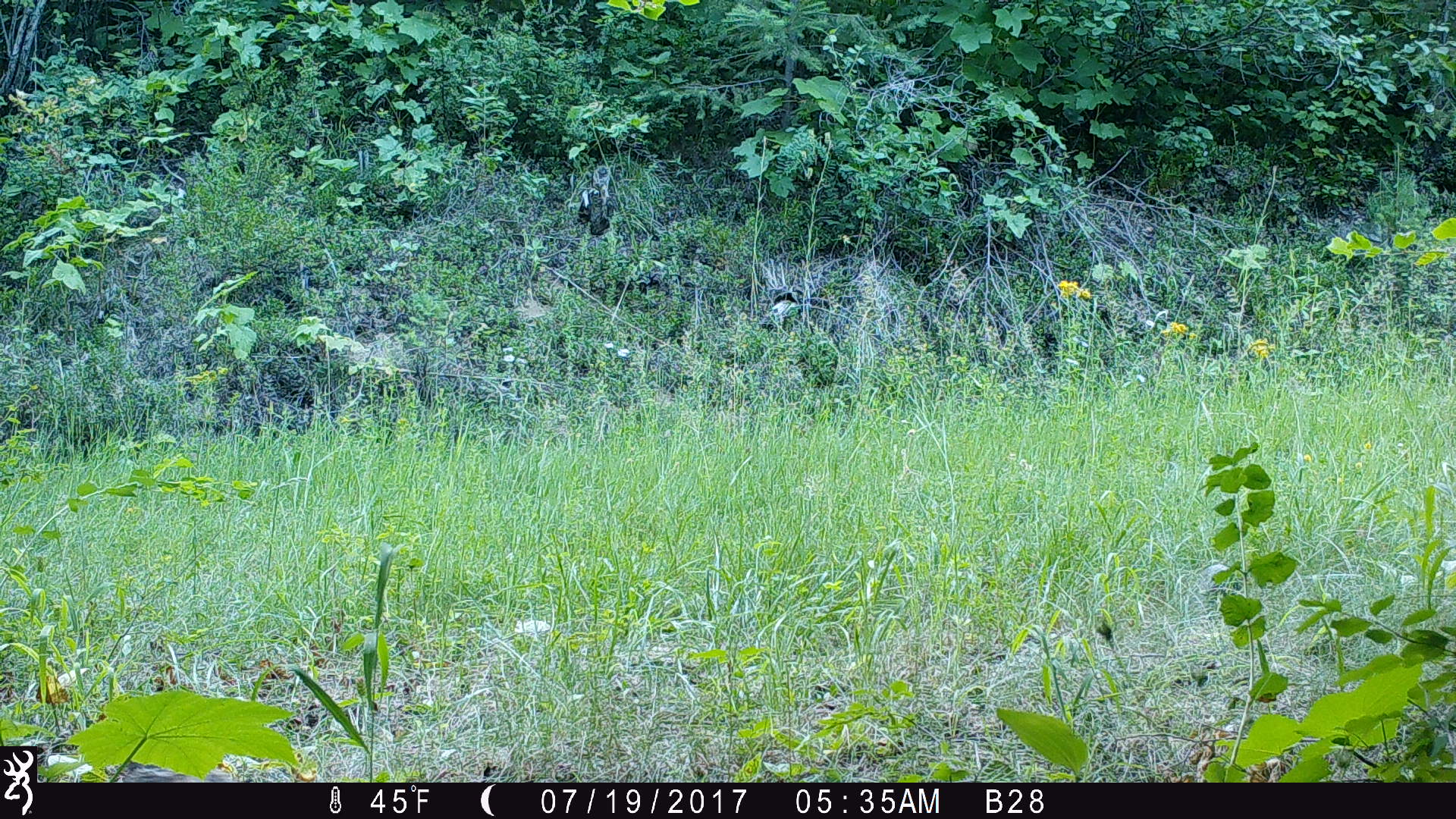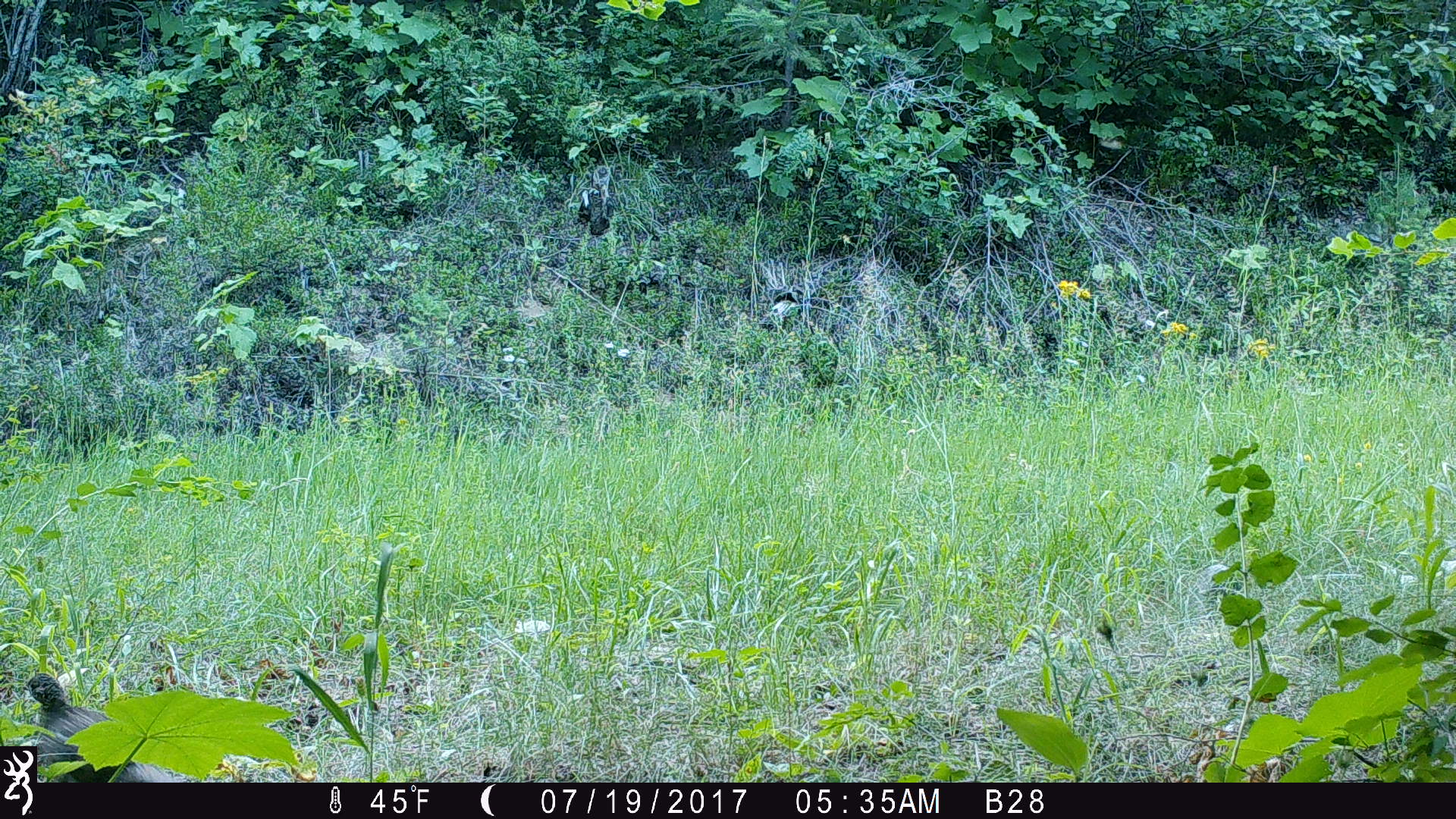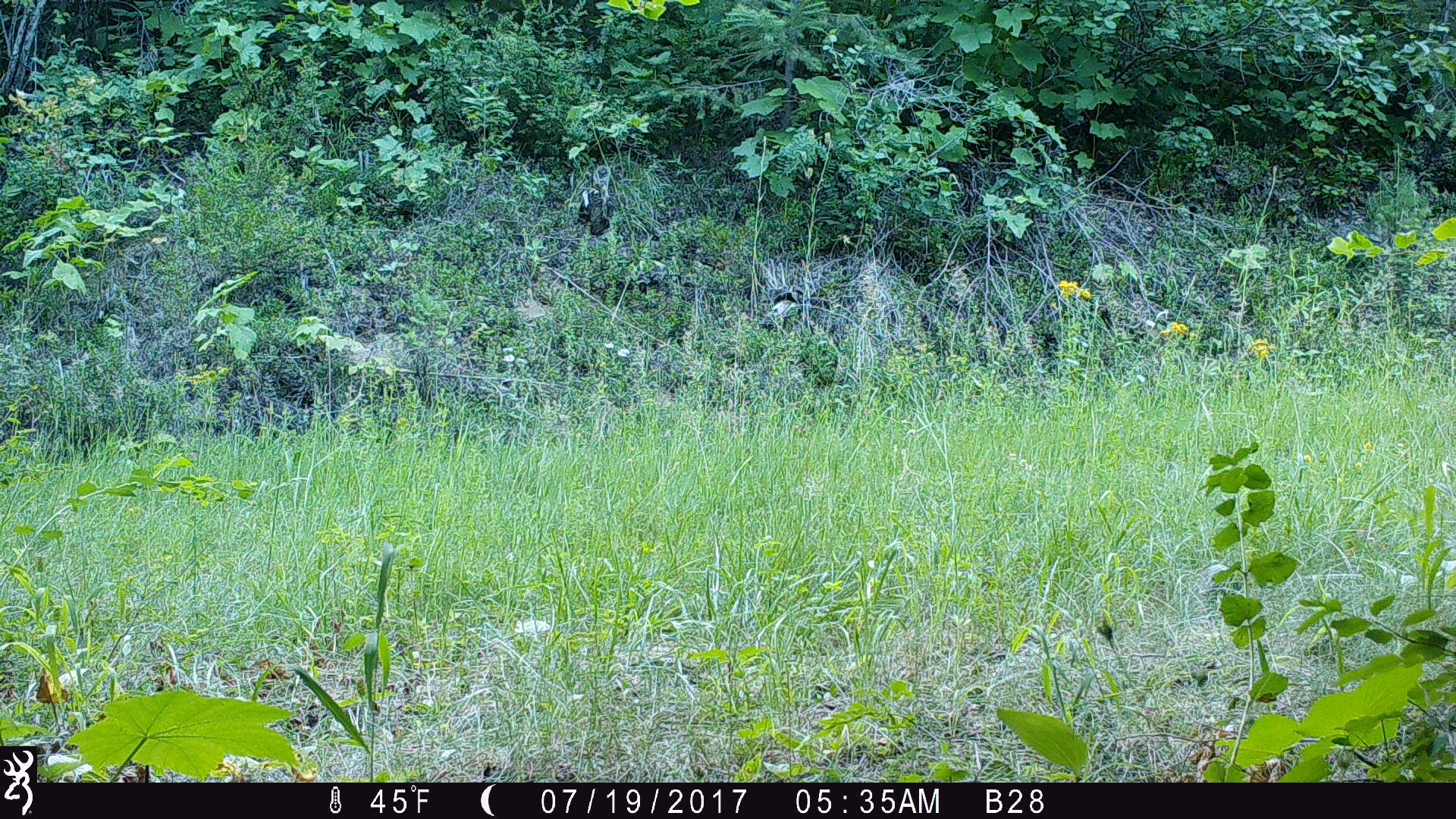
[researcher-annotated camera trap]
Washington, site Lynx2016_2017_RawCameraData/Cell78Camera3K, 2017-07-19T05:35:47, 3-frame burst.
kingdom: Animalia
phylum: Chordata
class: Aves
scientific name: Aves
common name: birds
Aves (birds). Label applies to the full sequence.